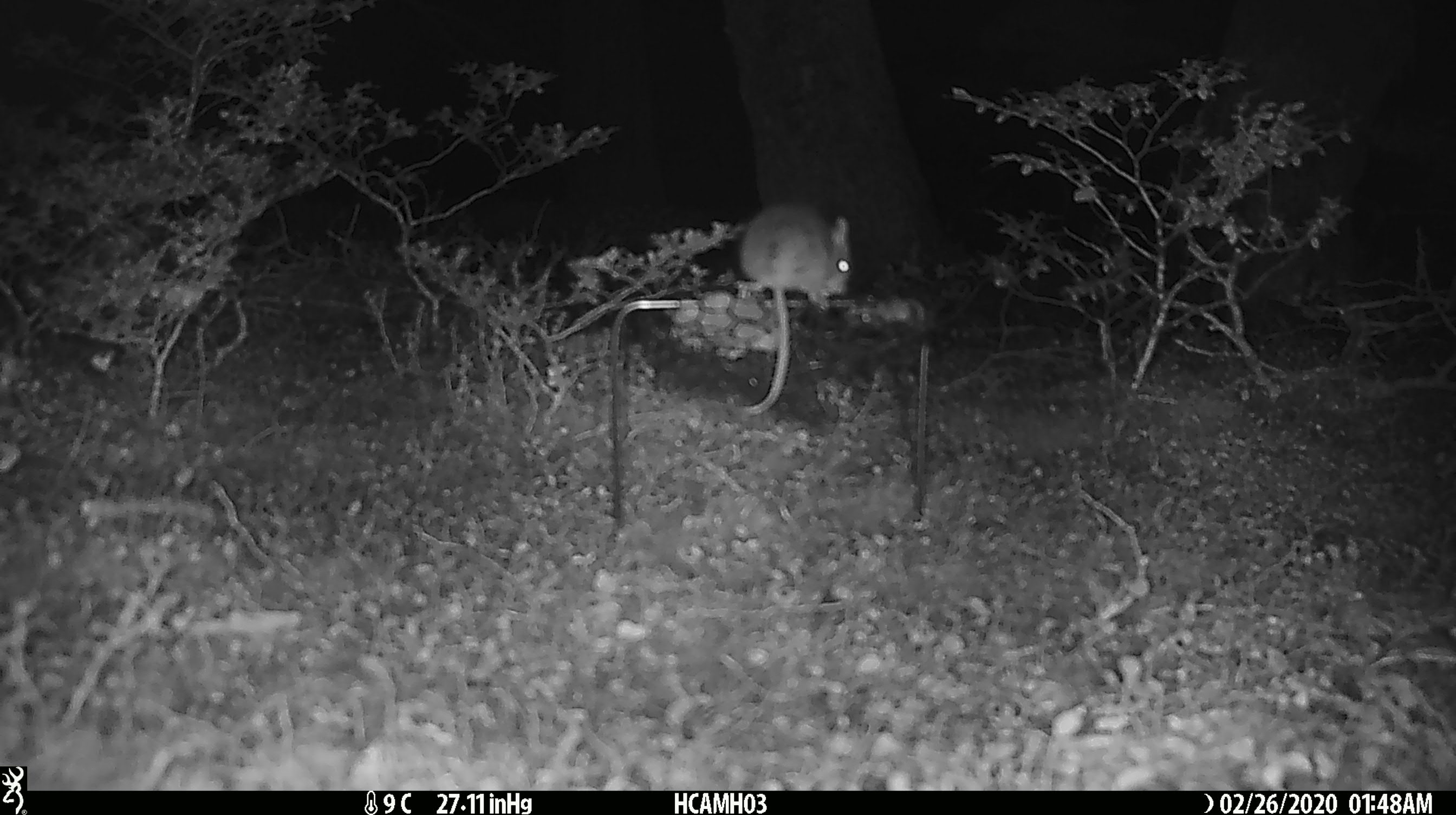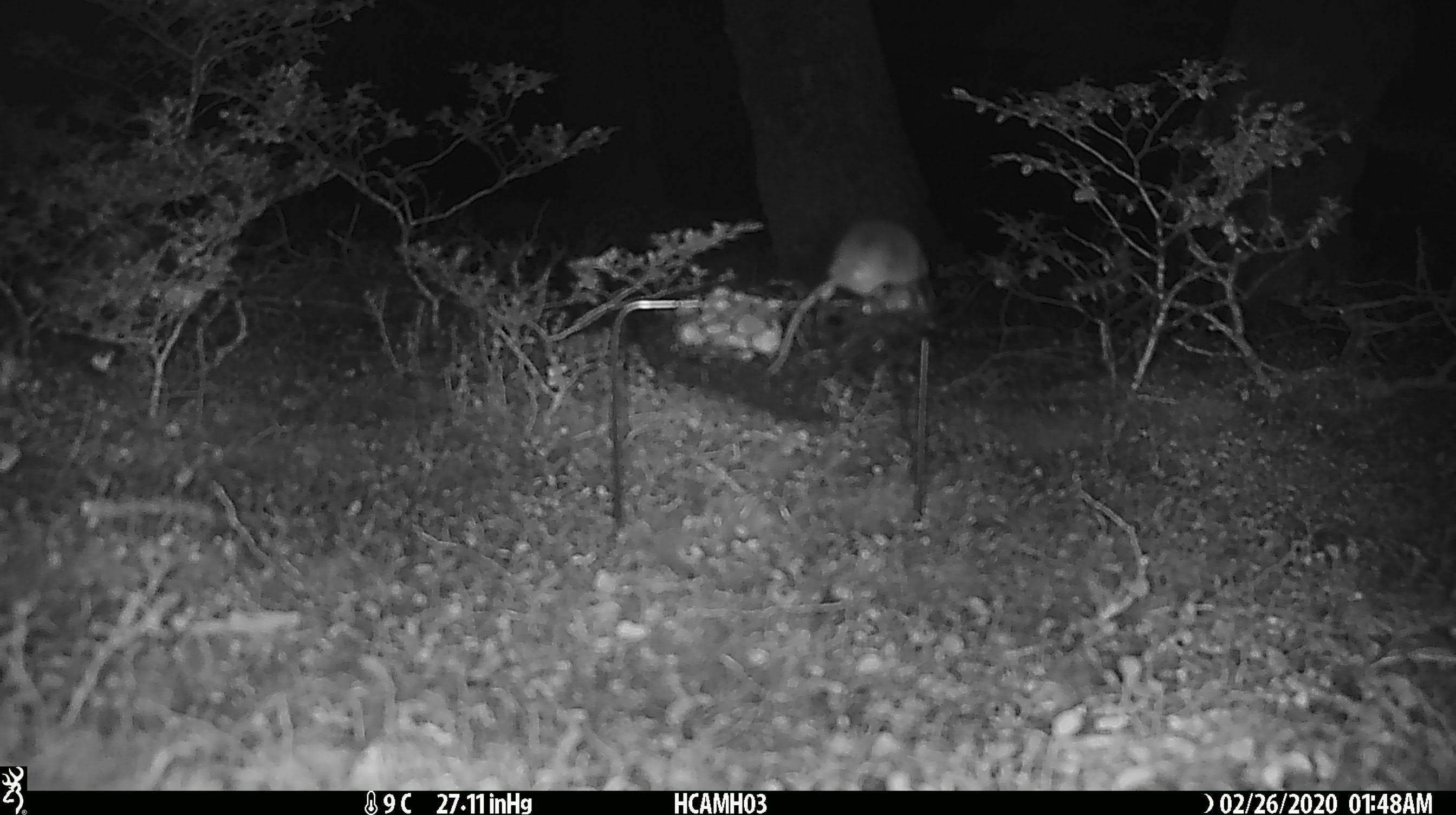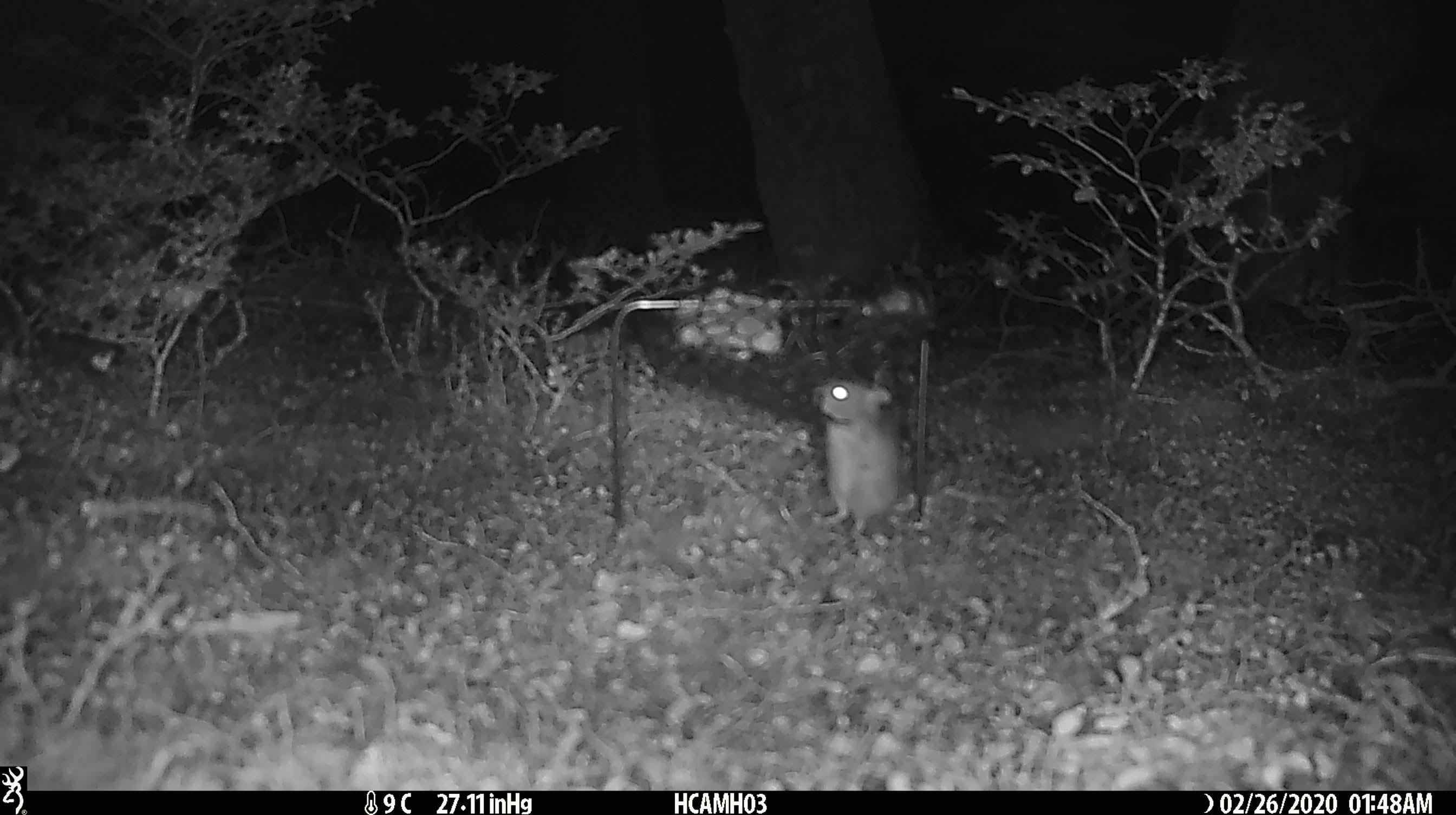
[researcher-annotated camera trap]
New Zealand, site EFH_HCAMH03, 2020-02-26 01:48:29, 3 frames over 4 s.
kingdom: Animalia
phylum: Chordata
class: Mammalia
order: Rodentia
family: Muridae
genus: Mus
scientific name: Mus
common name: mouse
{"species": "mouse (Mus)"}